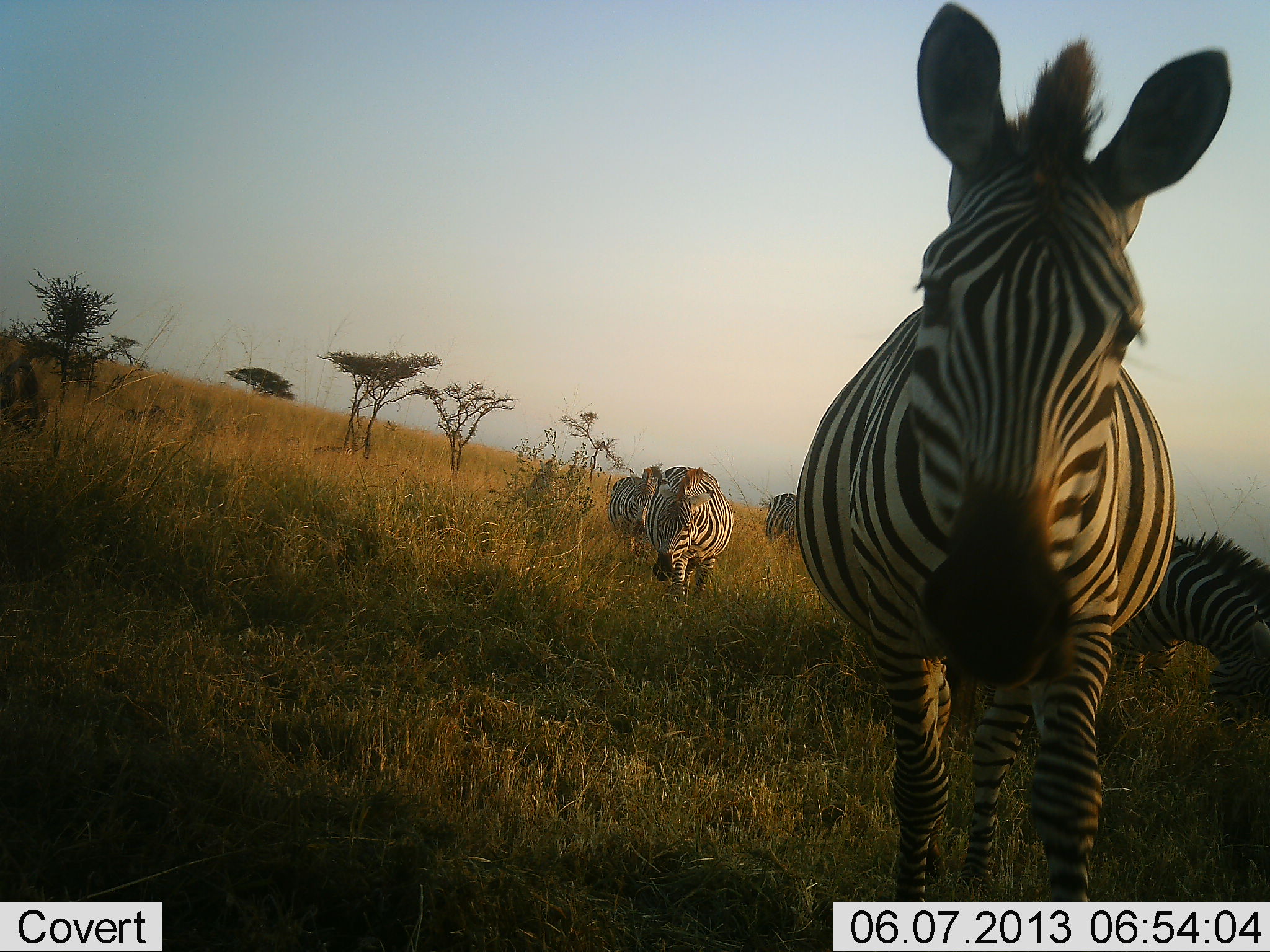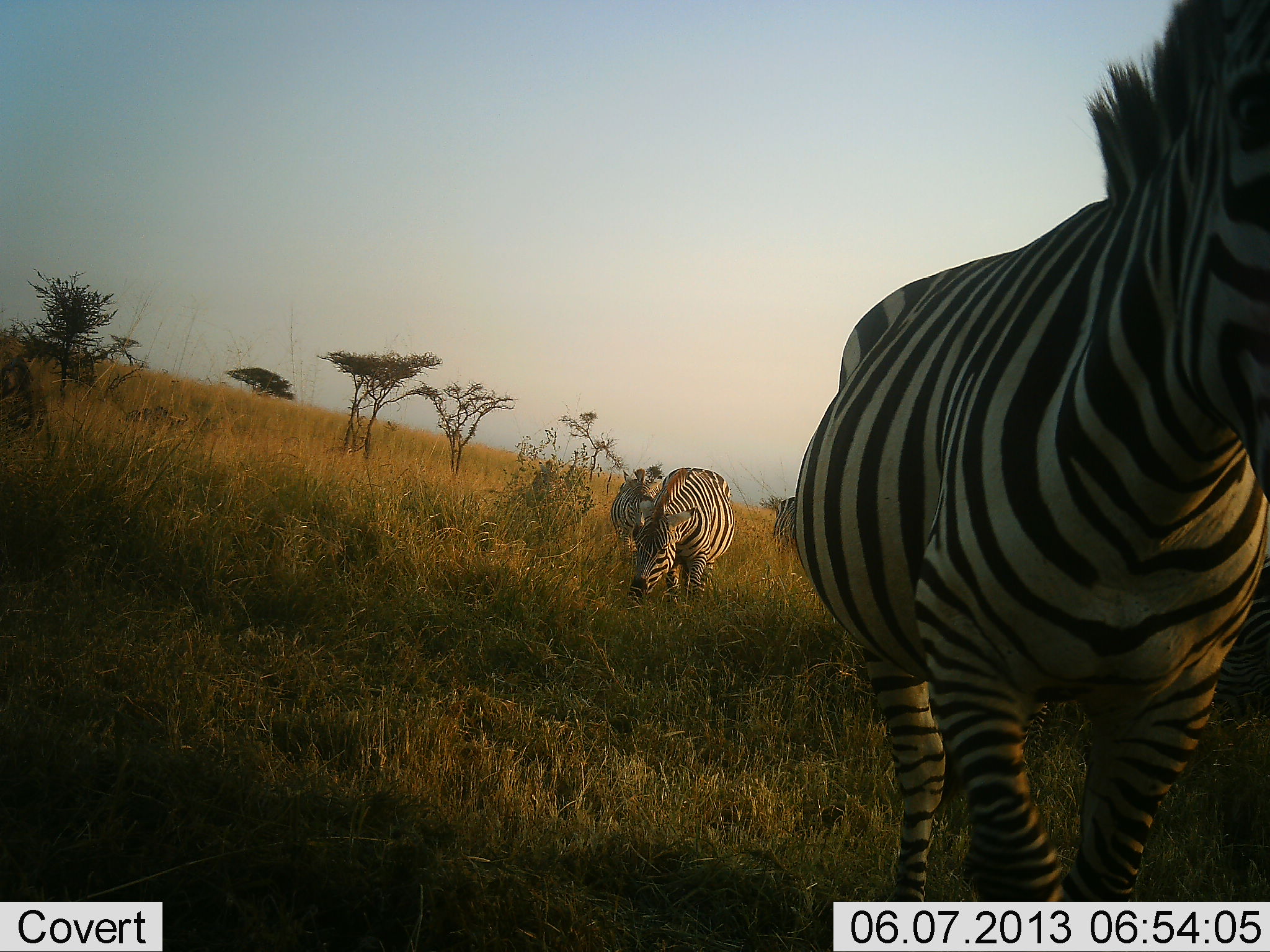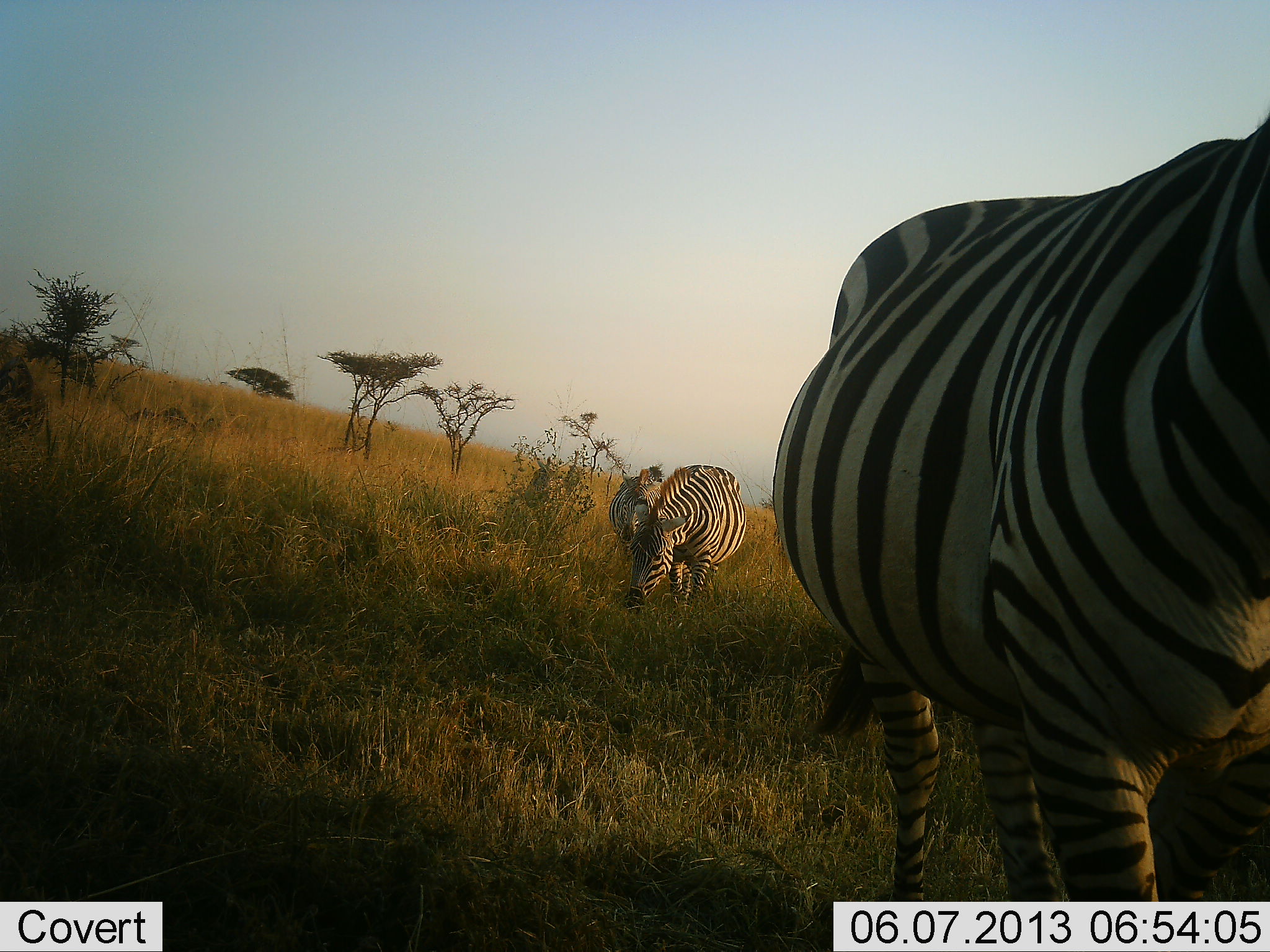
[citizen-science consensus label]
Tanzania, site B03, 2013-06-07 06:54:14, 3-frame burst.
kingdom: Animalia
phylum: Chordata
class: Mammalia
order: Perissodactyla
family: Equidae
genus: Equus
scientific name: Equus quagga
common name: plains zebra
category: zebra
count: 5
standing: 38%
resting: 0%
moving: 74%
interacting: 0%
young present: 0%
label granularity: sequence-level